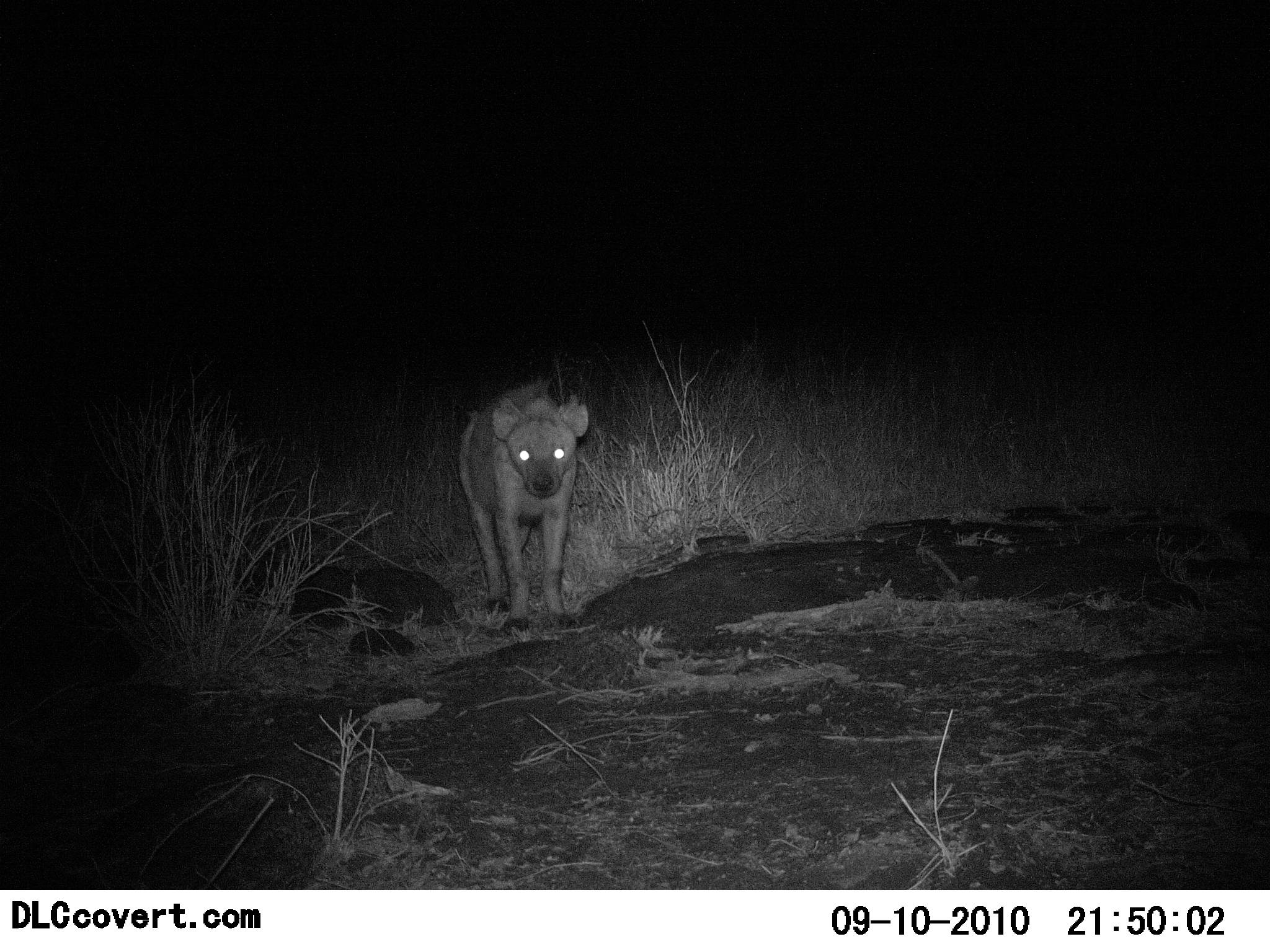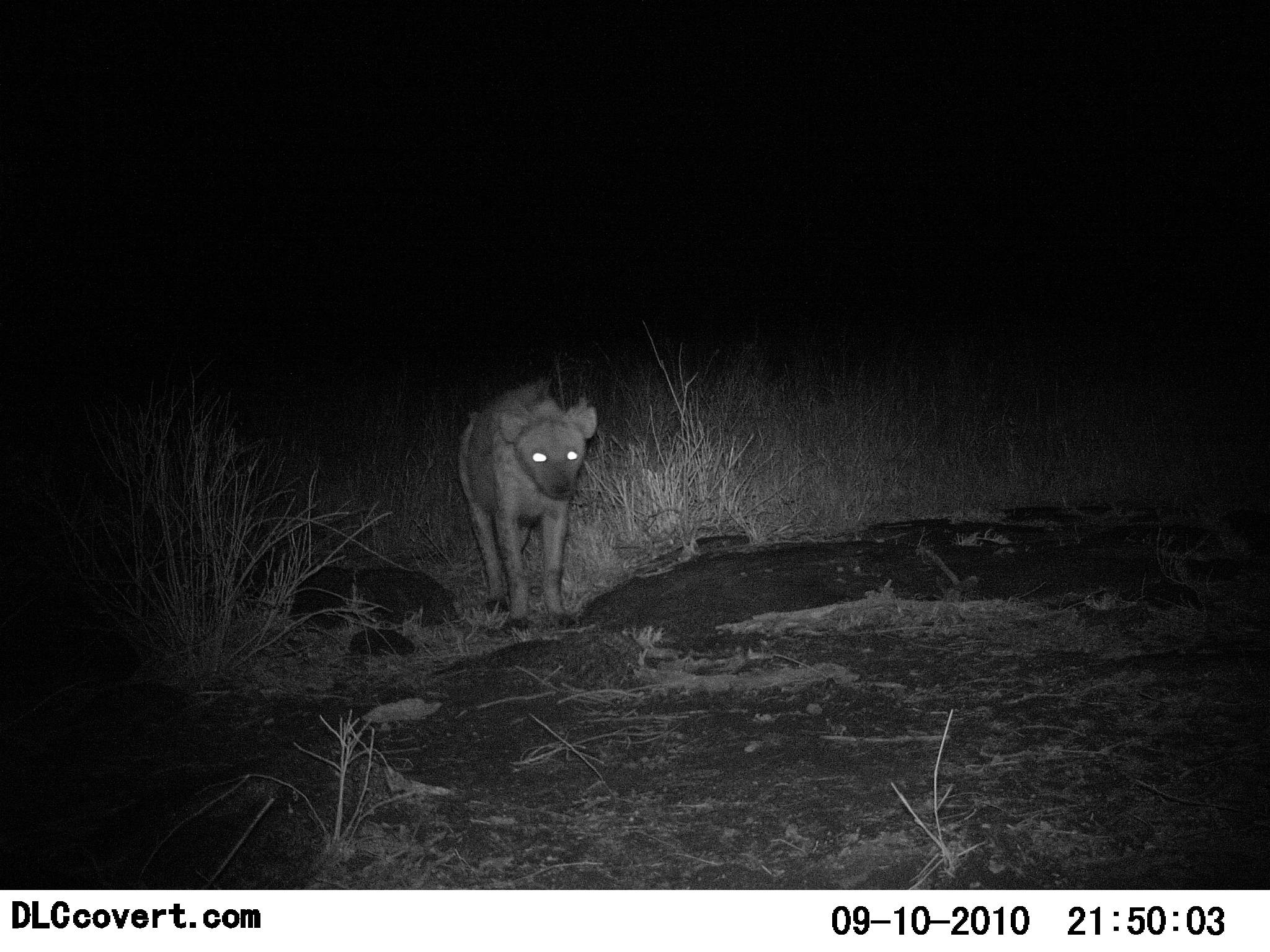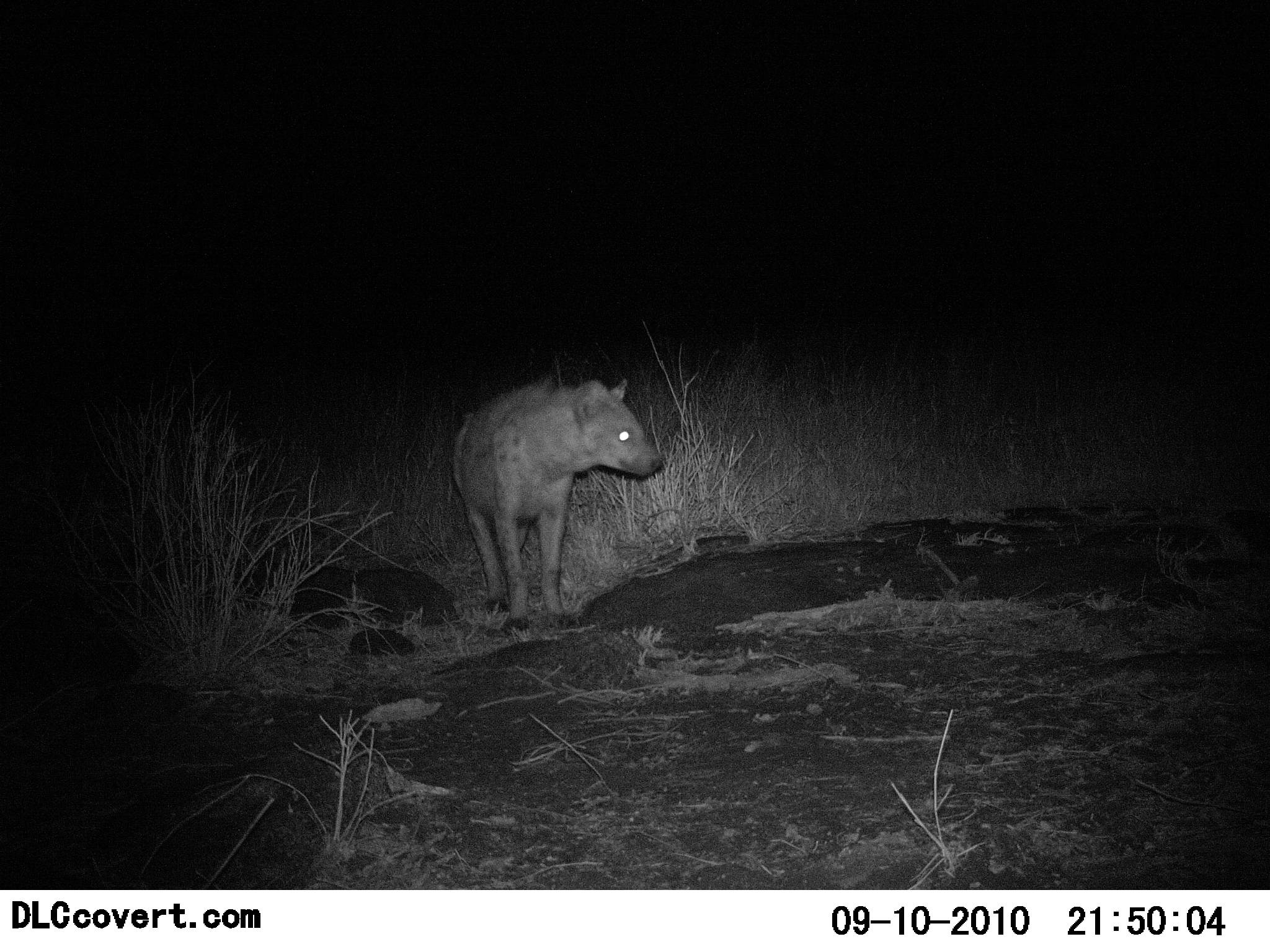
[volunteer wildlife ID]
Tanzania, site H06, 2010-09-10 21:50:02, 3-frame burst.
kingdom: Animalia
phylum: Chordata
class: Mammalia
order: Carnivora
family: Hyaenidae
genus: Crocuta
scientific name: Crocuta crocuta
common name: spotted hyena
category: hyenaspotted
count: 1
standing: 89%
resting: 4%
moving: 7%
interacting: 0%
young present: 0%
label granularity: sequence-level